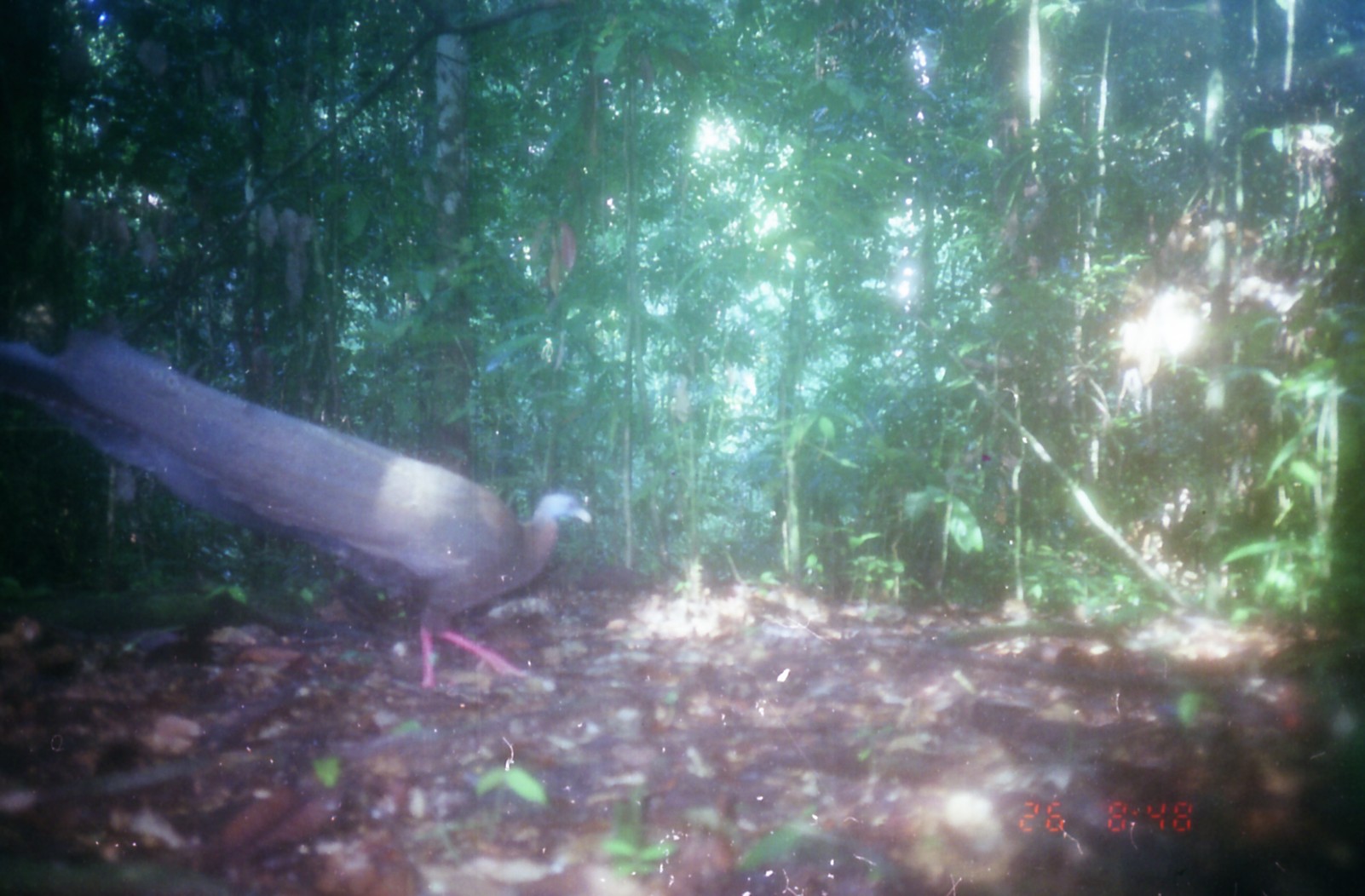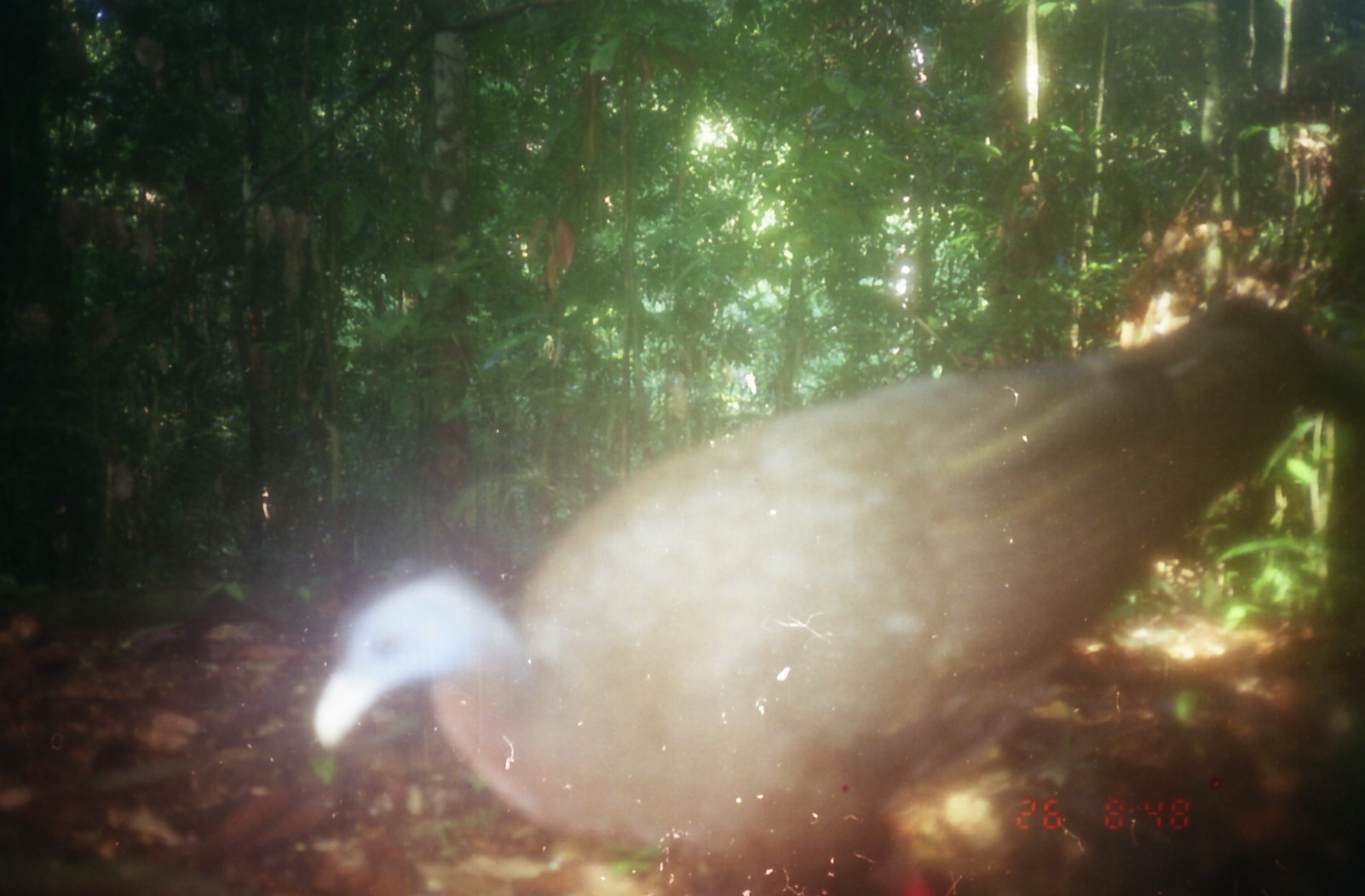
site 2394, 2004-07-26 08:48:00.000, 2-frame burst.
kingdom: Animalia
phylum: Chordata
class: Aves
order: Galliformes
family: Phasianidae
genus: Argusianus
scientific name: Argusianus argus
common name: great argus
Argusianus argus (great argus), count 1.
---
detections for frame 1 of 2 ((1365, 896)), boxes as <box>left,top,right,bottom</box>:
argusianus argus: <box>0,323,595,692</box>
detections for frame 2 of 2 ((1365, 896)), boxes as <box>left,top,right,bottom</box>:
argusianus argus: <box>312,294,1363,893</box>